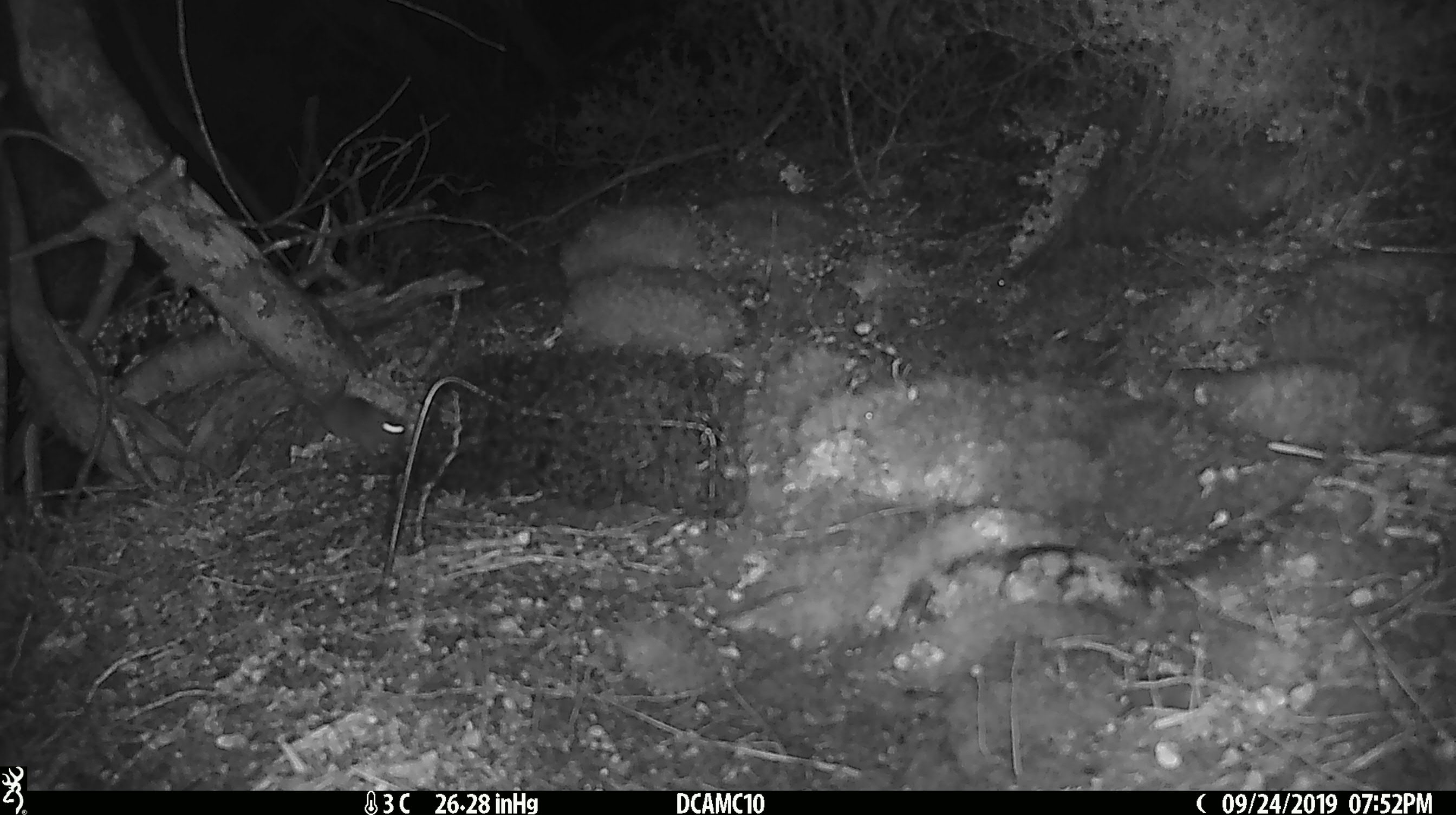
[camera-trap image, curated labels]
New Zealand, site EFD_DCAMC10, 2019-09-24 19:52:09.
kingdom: Animalia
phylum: Chordata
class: Mammalia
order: Rodentia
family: Muridae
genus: Mus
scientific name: Mus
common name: mouse